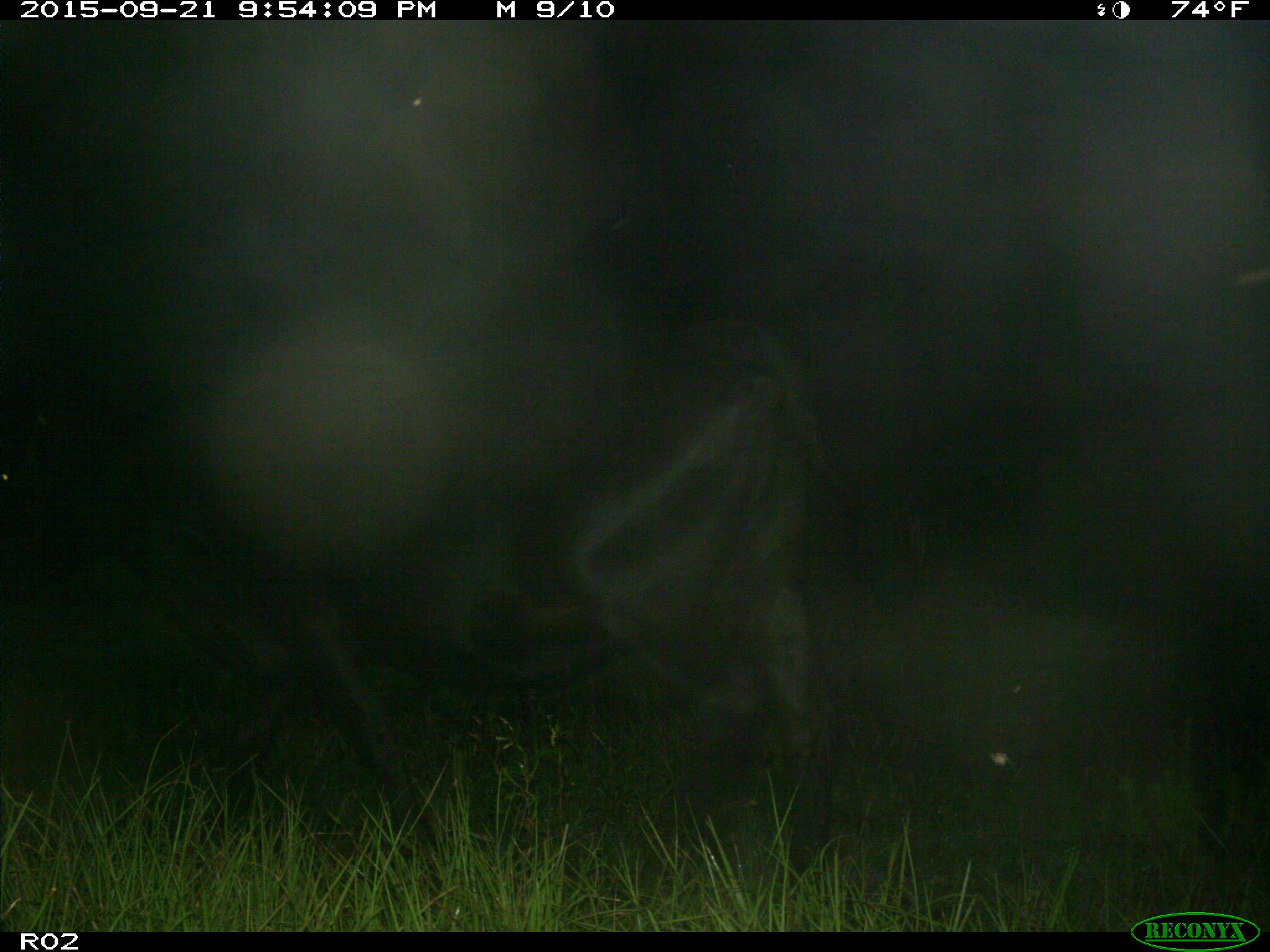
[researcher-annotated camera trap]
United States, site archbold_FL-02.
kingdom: Animalia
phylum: Chordata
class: Mammalia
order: Artiodactyla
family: Bovidae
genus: Bos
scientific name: Bos taurus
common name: domestic cow